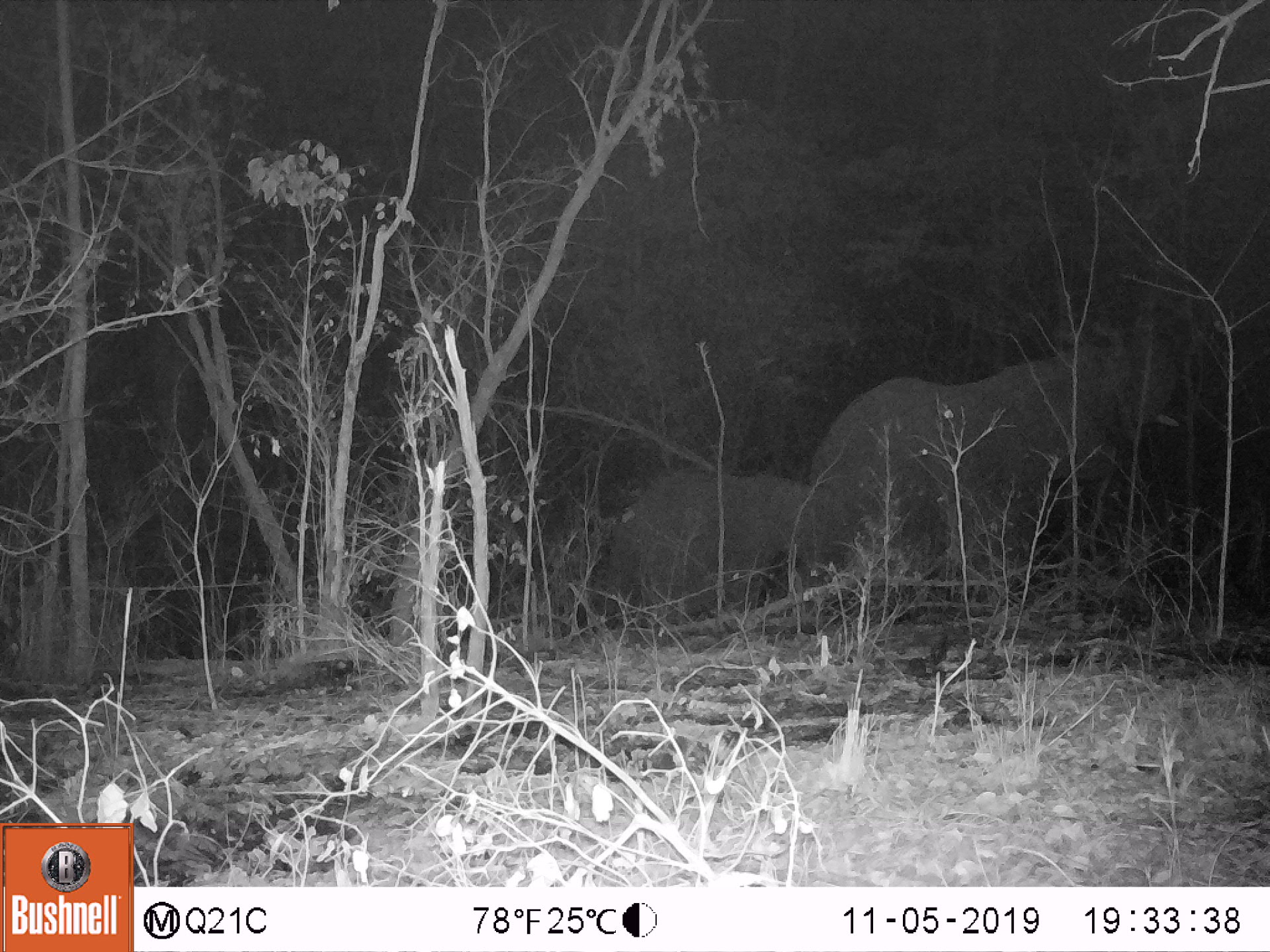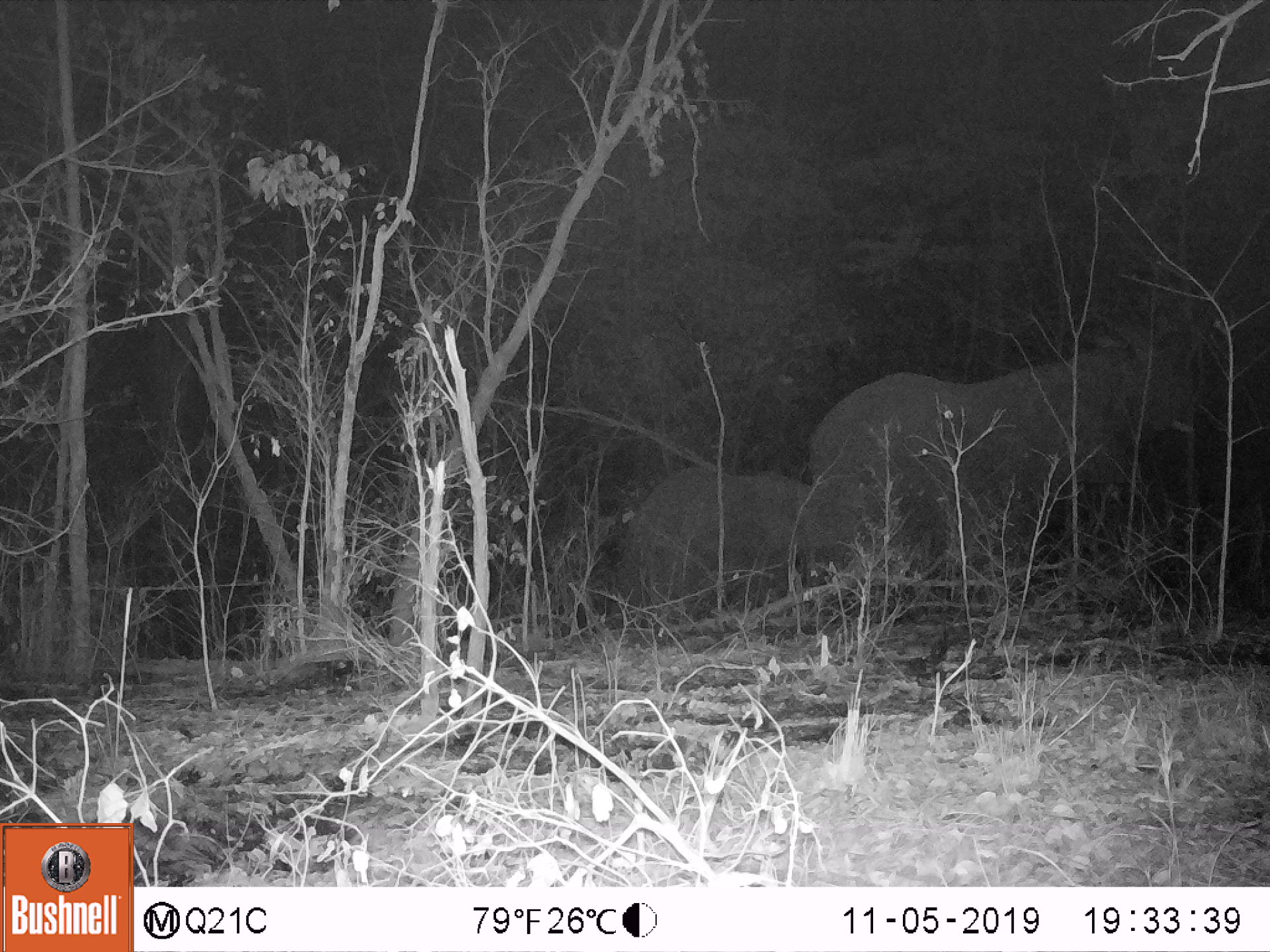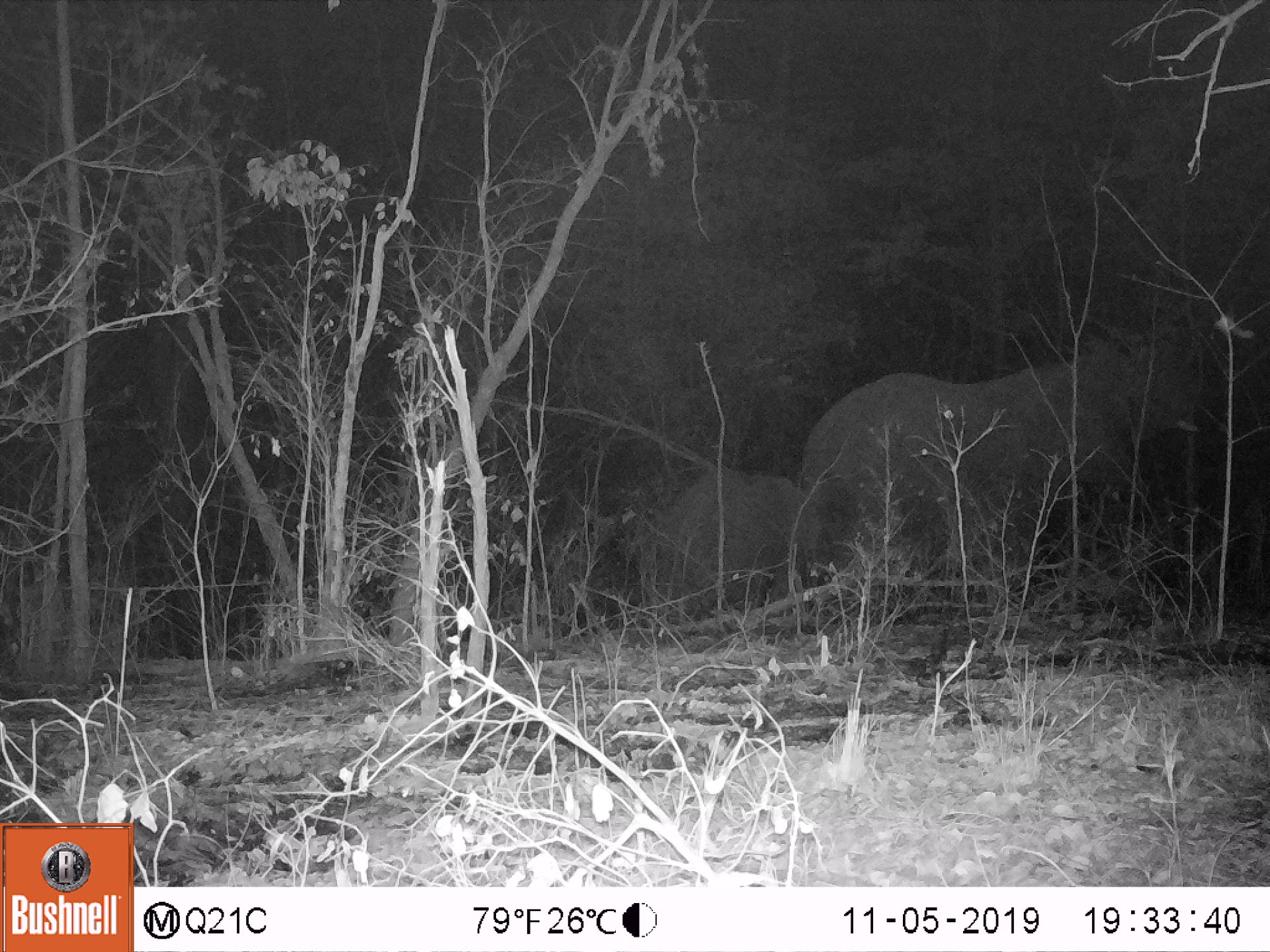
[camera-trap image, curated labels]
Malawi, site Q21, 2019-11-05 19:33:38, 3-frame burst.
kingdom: Animalia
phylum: Chordata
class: Mammalia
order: Proboscidea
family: Elephantidae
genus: Loxodonta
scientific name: Loxodonta africana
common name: african savanna elephant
African savanna elephant (Loxodonta africana), count 2.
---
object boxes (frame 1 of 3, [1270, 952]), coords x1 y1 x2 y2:
african savanna elephant: 805 313 1213 636; 596 460 859 638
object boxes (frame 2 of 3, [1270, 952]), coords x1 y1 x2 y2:
african savanna elephant: 802 312 1225 621; 607 469 863 643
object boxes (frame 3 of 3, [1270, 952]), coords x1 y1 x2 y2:
african savanna elephant: 789 330 1220 617; 638 459 843 628